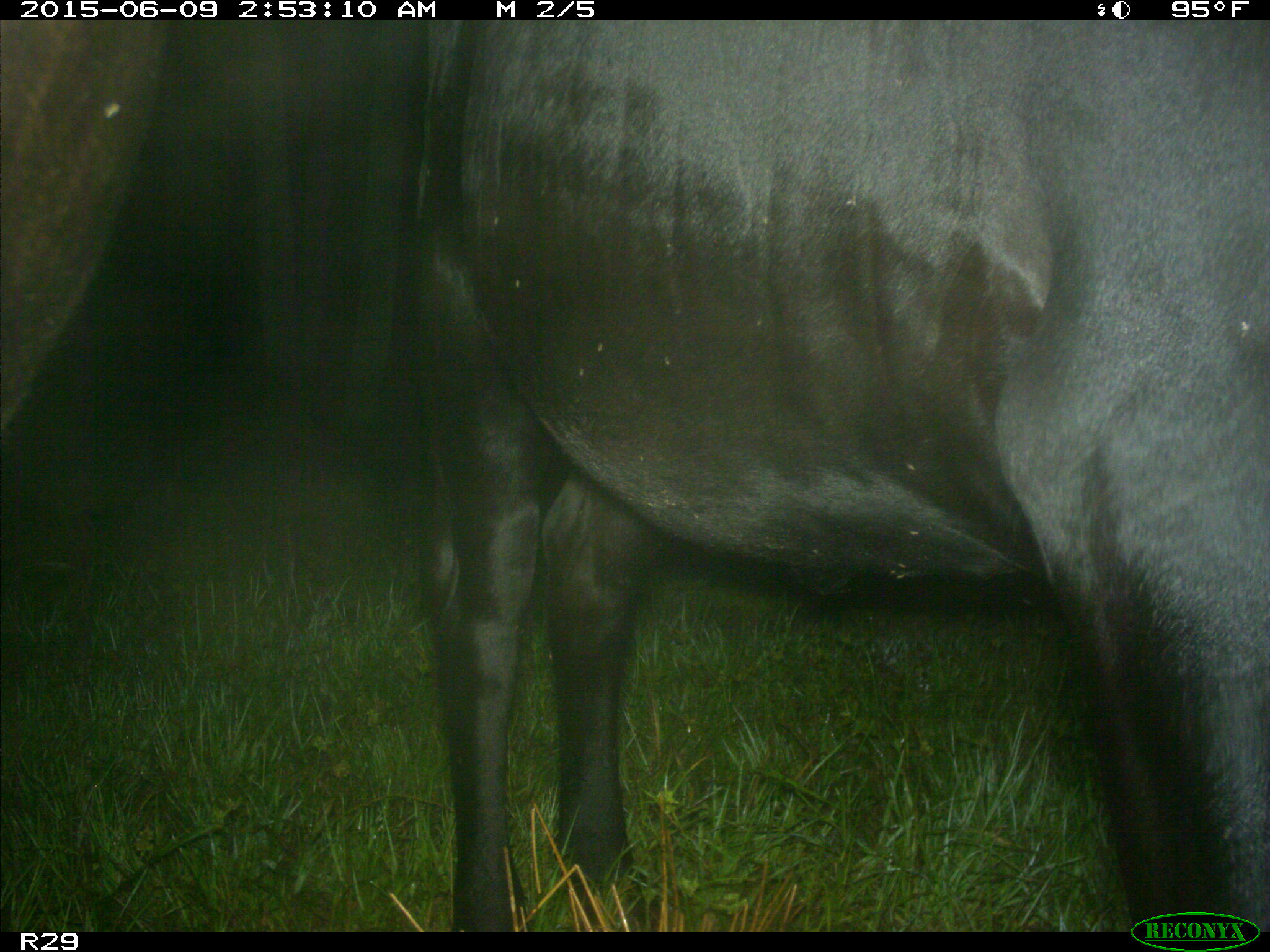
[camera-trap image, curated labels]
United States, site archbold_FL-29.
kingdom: Animalia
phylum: Chordata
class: Mammalia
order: Artiodactyla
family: Bovidae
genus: Bos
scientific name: Bos taurus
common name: domestic cow